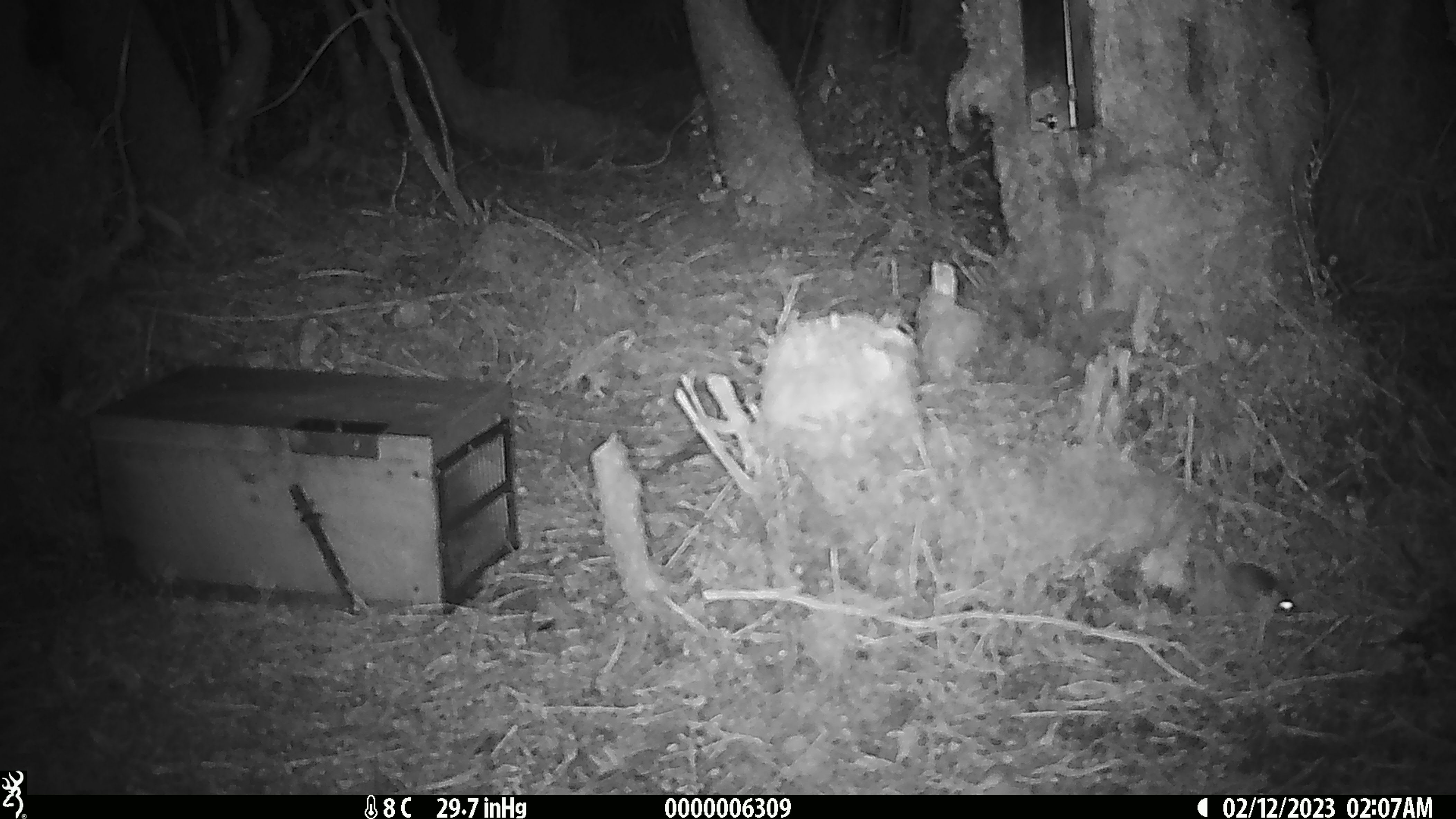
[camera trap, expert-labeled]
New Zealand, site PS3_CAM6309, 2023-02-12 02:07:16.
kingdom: Animalia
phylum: Chordata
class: Mammalia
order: Rodentia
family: Muridae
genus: Mus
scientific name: Mus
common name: mouse